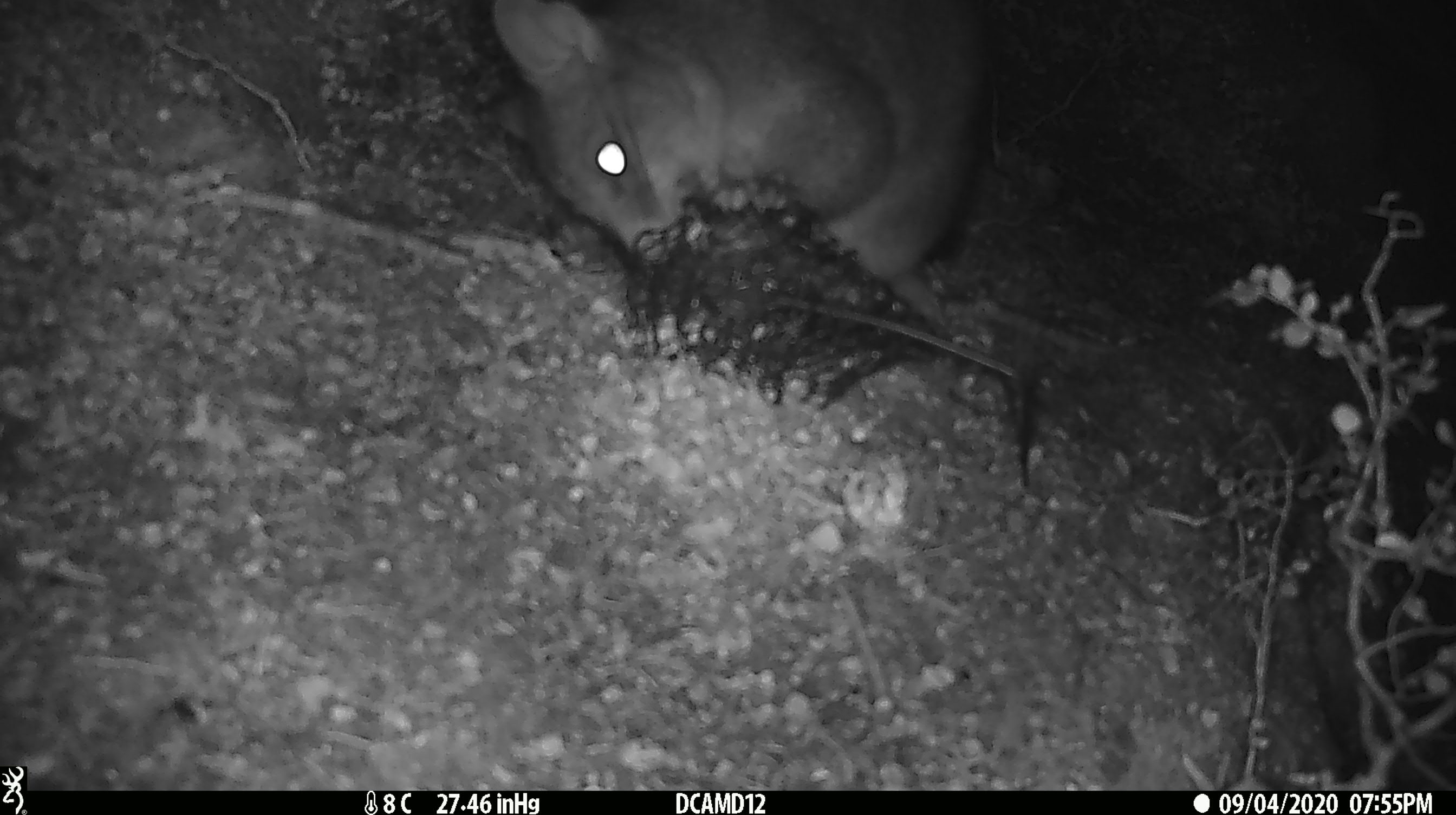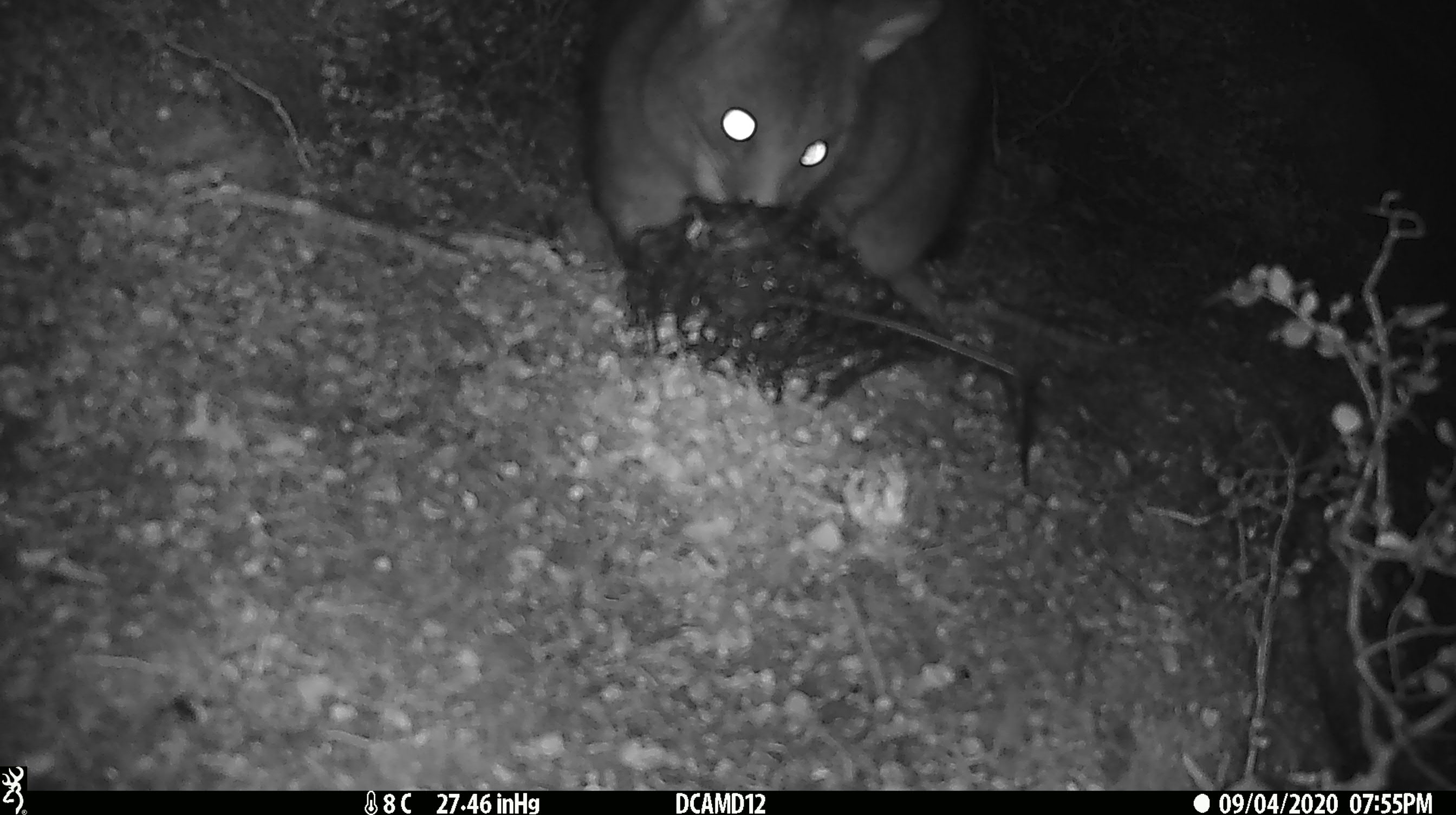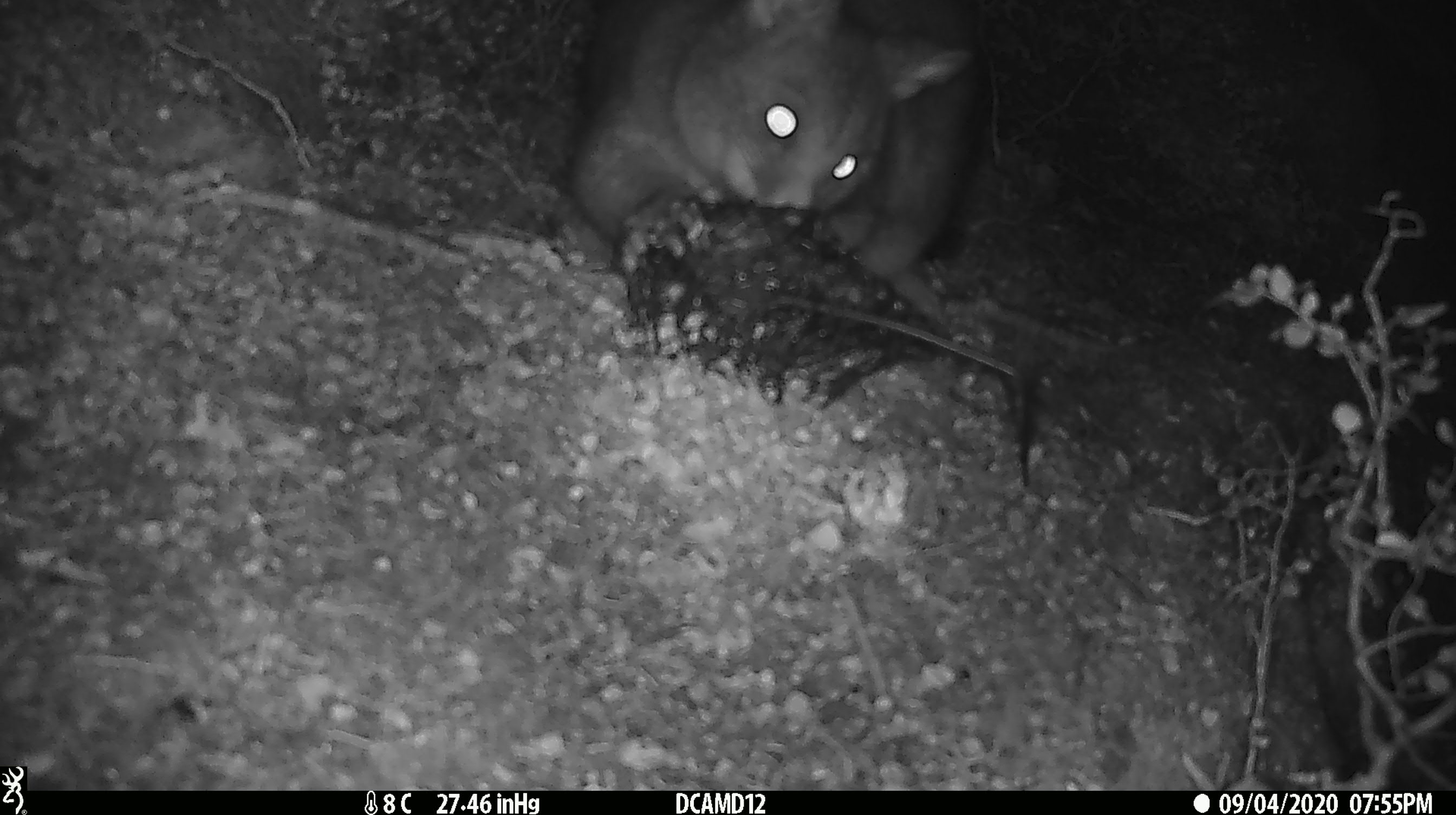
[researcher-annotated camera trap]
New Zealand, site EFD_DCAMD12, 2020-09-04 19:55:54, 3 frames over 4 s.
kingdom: Animalia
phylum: Chordata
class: Mammalia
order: Diprotodontia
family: Phalangeridae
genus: Trichosurus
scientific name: Trichosurus vulpecula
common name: common brushtail possum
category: possum